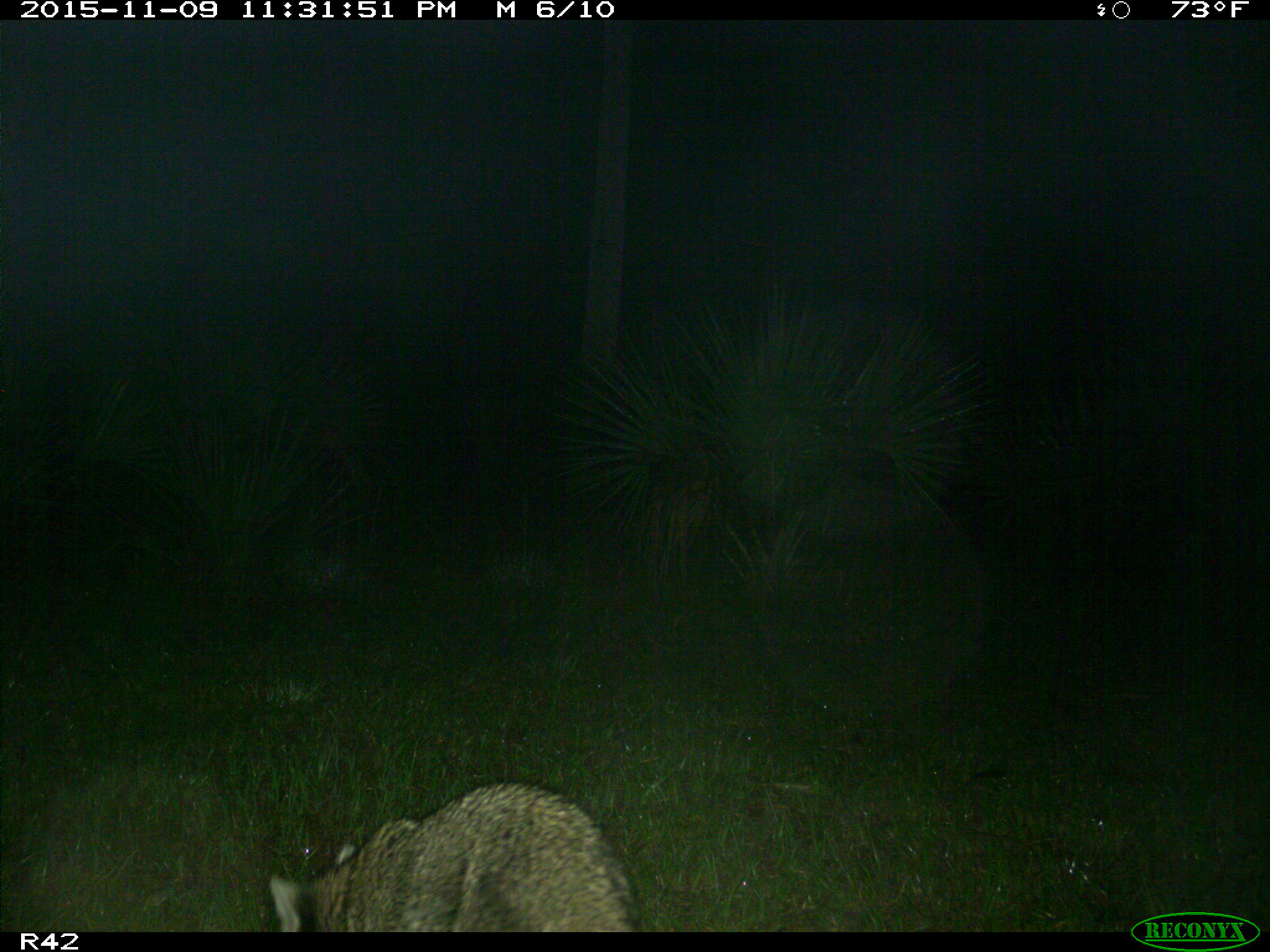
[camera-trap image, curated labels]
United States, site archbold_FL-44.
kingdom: Animalia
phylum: Chordata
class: Mammalia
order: Carnivora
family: Procyonidae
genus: Procyon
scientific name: Procyon lotor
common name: common raccoon